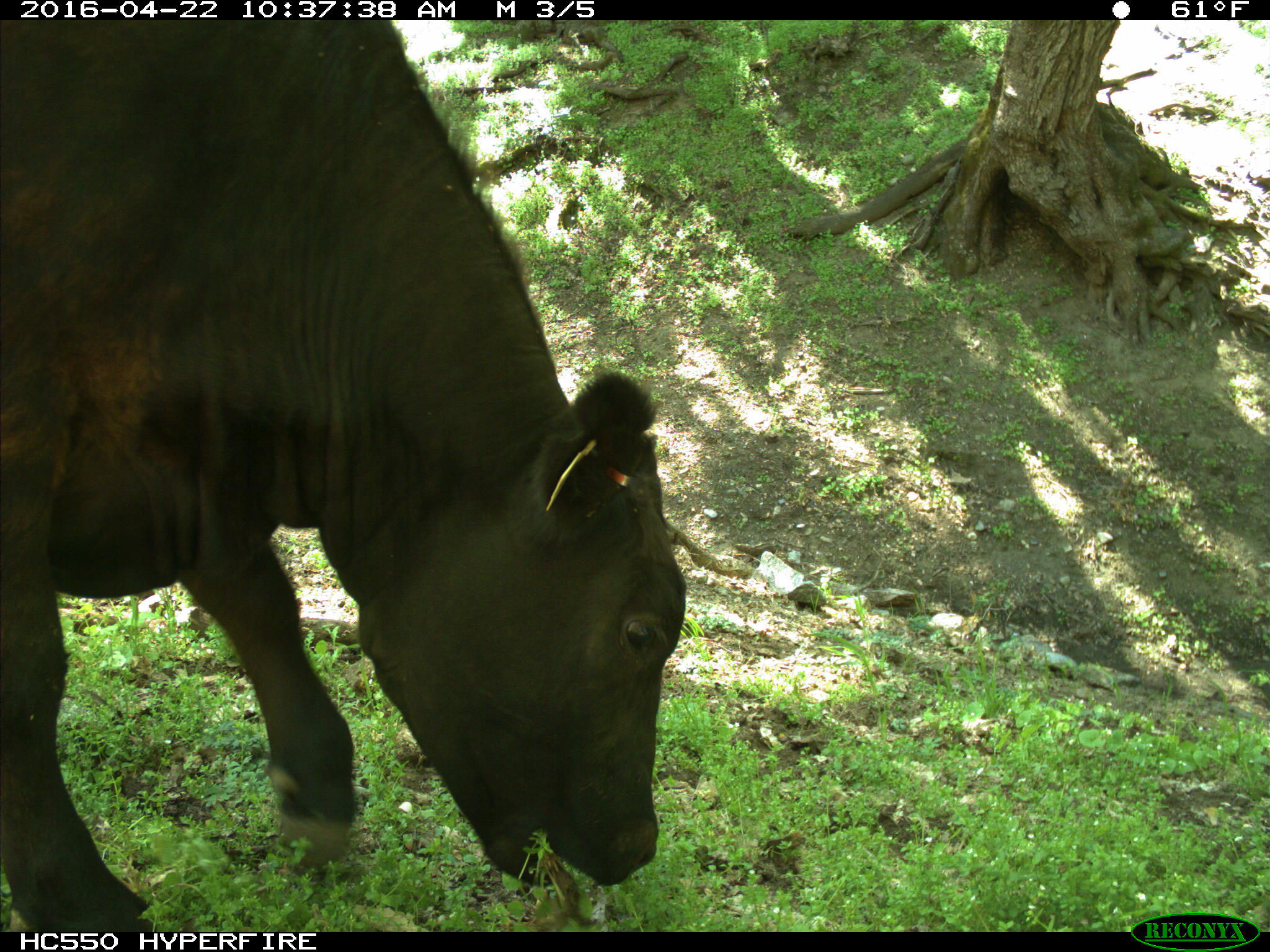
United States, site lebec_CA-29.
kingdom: Animalia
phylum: Chordata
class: Mammalia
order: Artiodactyla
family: Bovidae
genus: Bos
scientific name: Bos taurus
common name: domestic cow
Bos taurus (domestic cow).